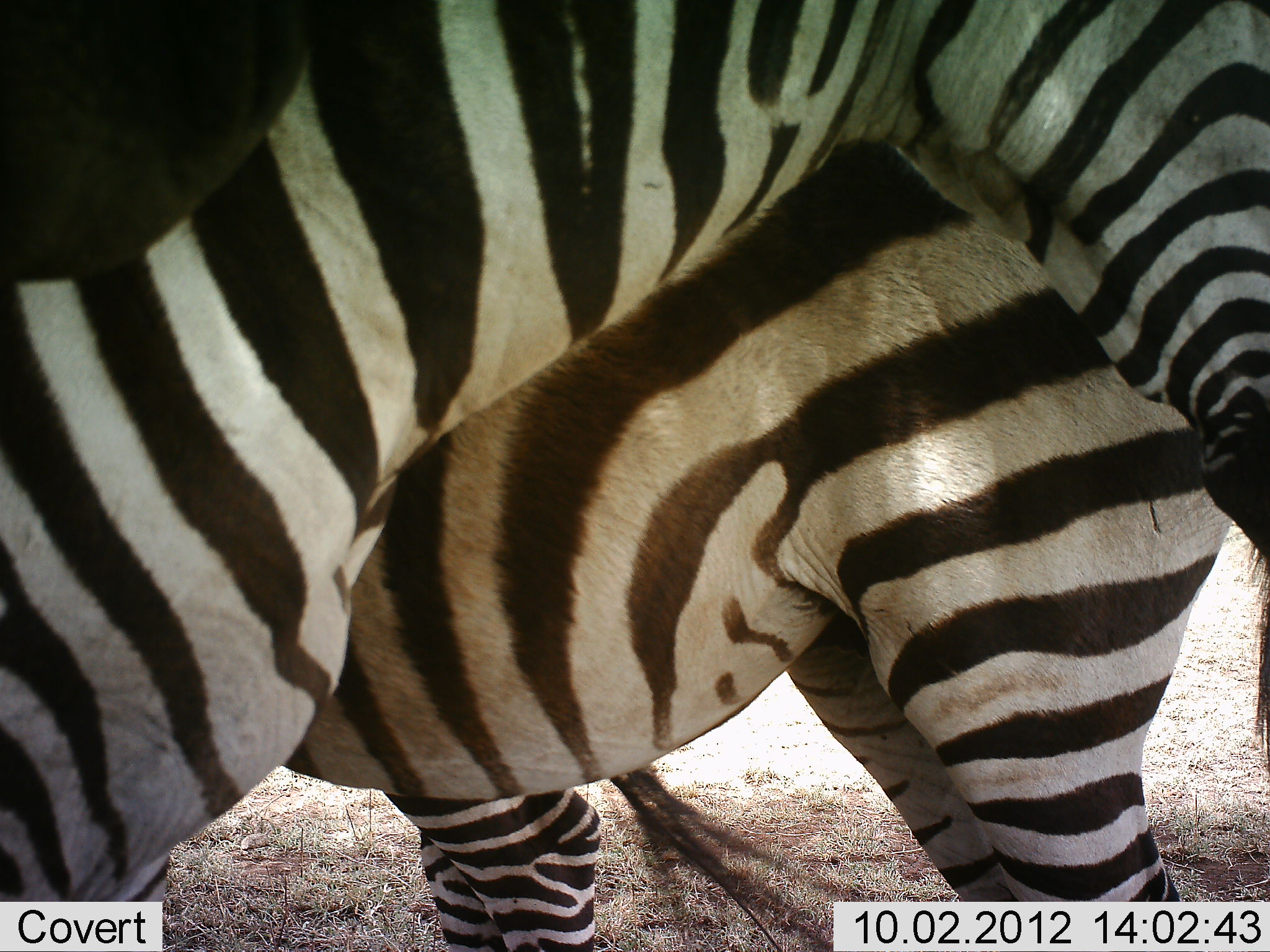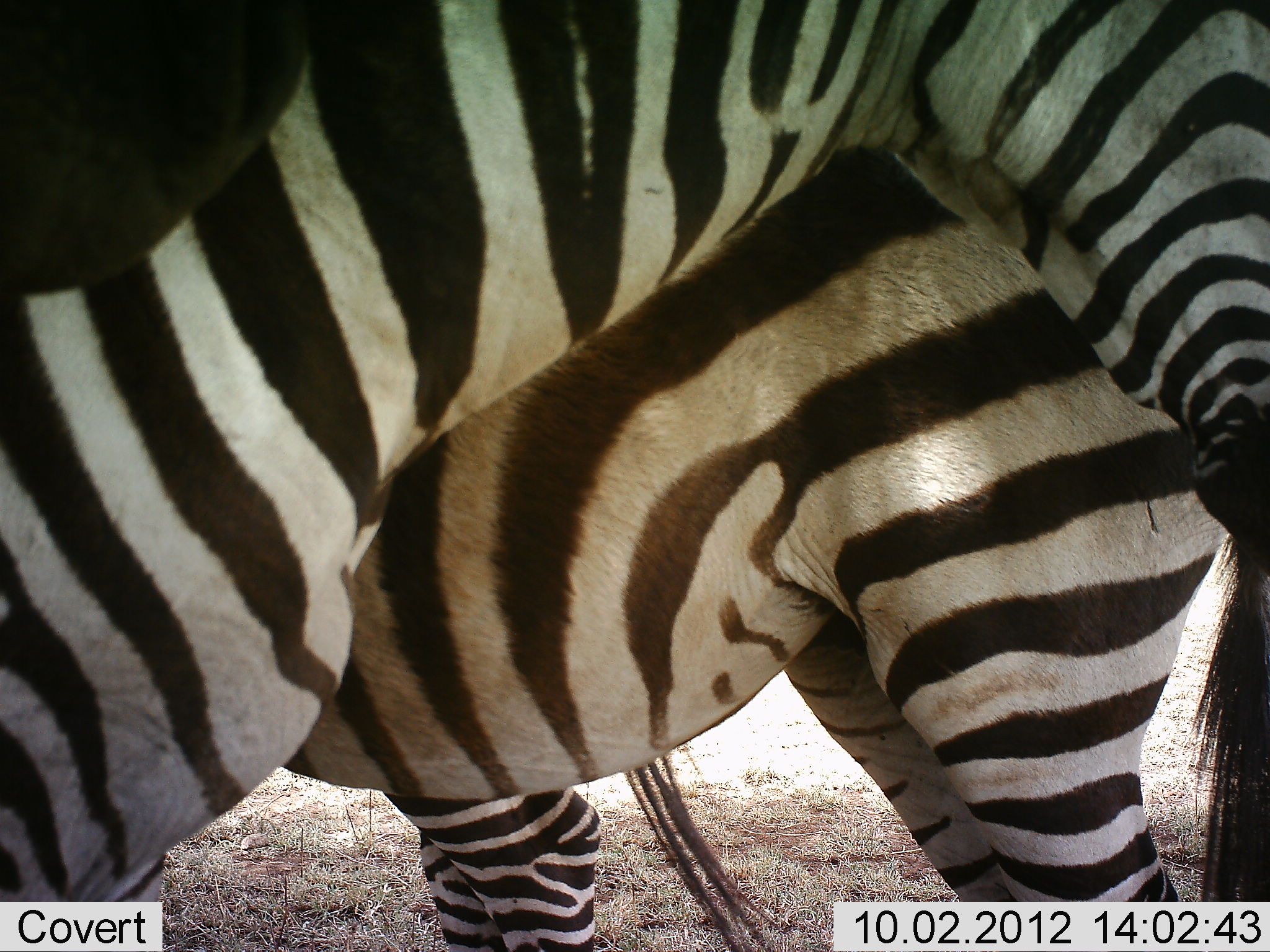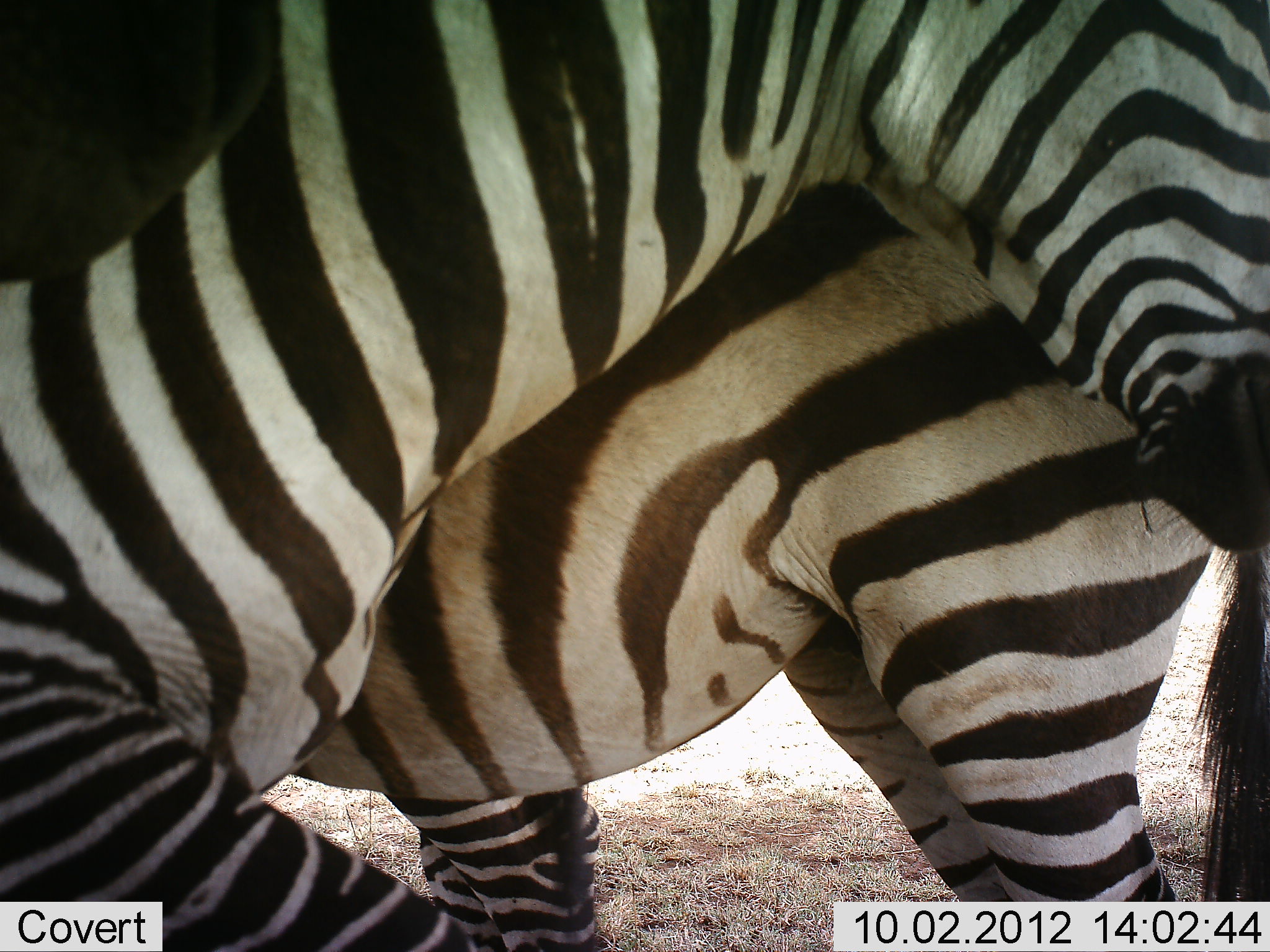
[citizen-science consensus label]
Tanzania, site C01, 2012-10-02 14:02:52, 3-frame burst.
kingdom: Animalia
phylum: Chordata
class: Mammalia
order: Perissodactyla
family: Equidae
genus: Equus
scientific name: Equus quagga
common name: plains zebra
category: zebra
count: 3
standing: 80%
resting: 0%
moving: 10%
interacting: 20%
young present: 10%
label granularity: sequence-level